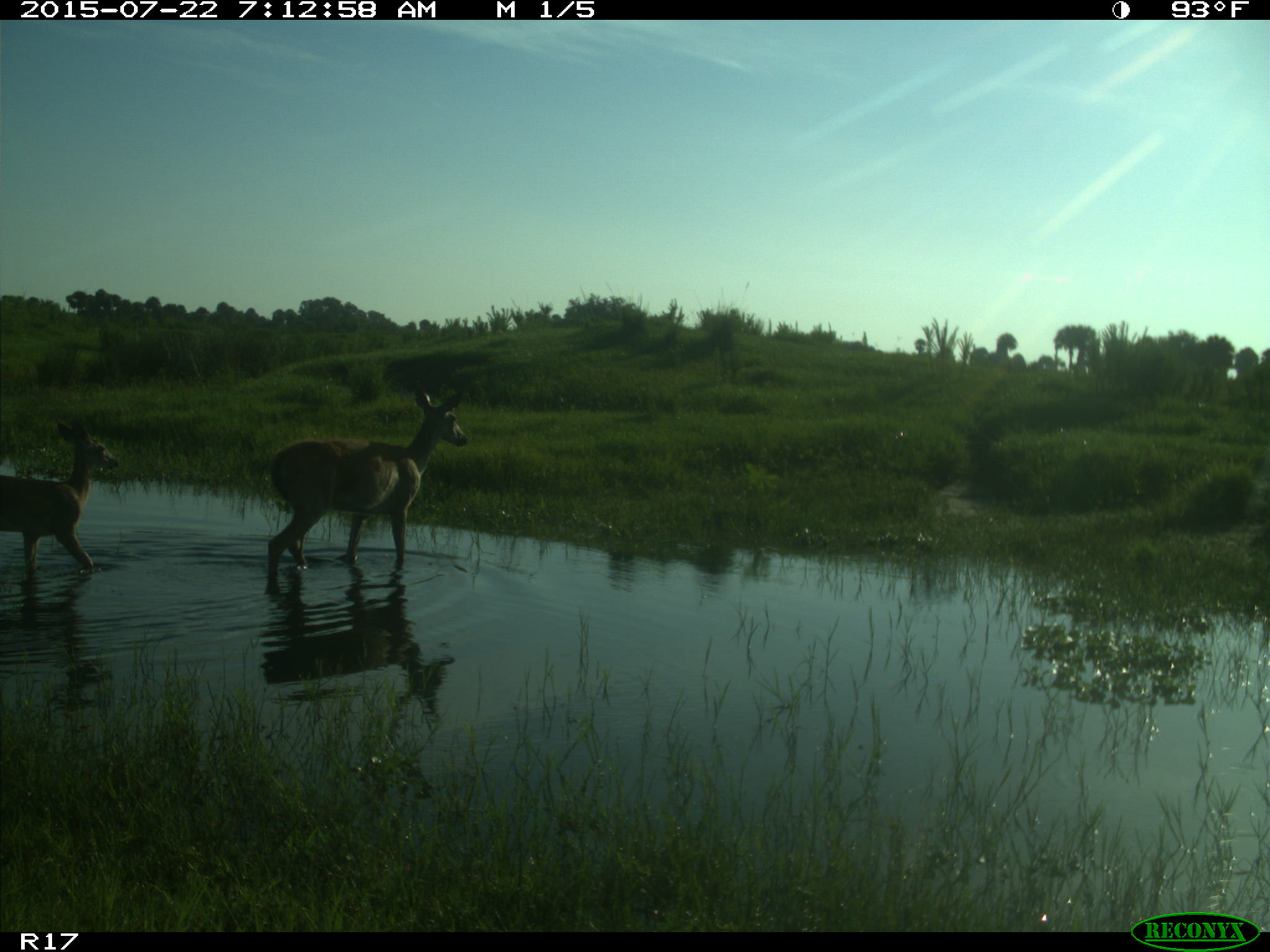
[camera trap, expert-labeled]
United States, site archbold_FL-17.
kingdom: Animalia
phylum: Chordata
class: Mammalia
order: Artiodactyla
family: Cervidae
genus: Odocoileus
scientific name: Odocoileus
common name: deer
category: unidentified deer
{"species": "unidentified deer (deer) (Odocoileus)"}